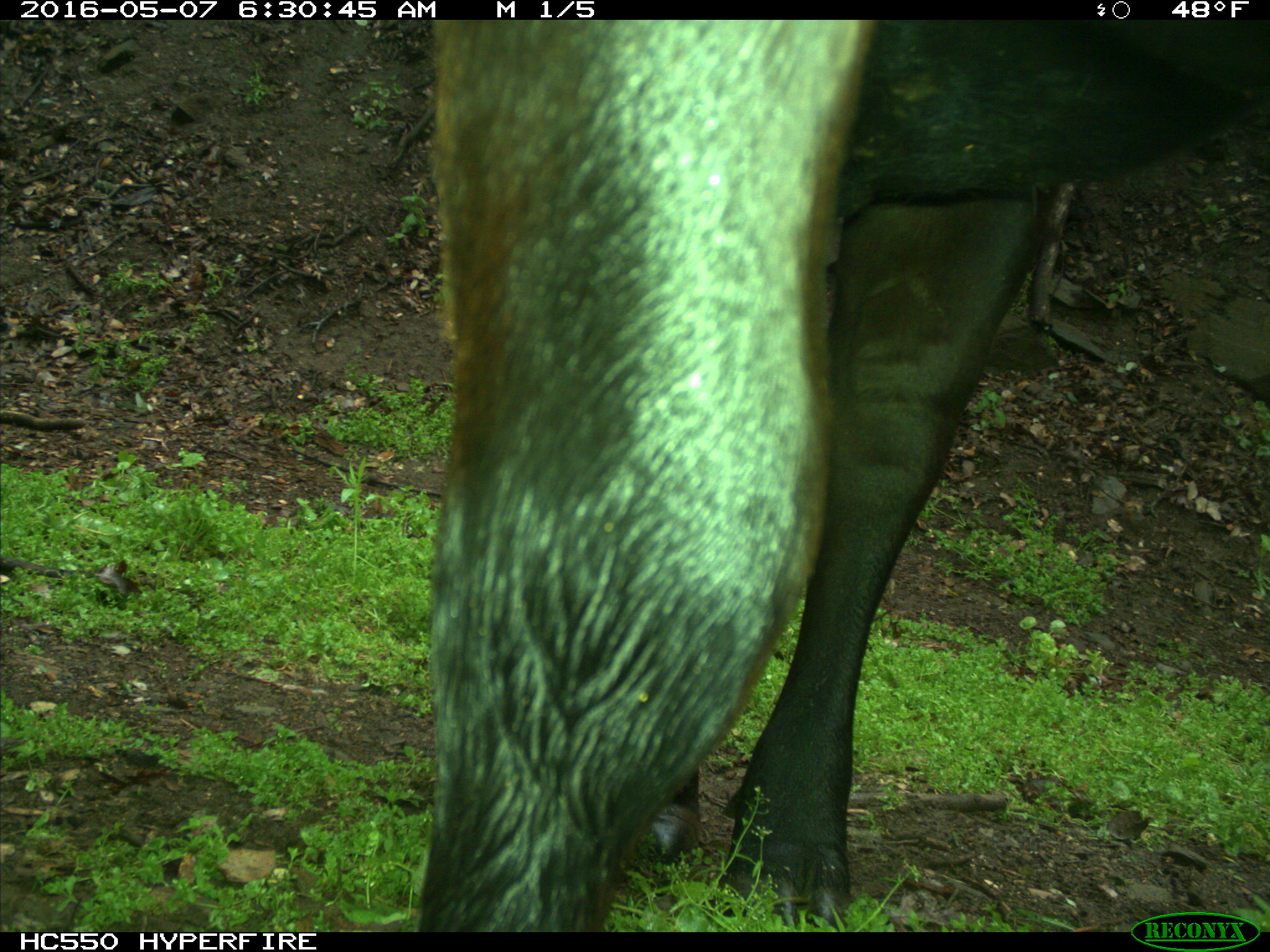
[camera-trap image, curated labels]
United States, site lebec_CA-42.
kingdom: Animalia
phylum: Chordata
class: Mammalia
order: Artiodactyla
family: Bovidae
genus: Bos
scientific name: Bos taurus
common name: domestic cow